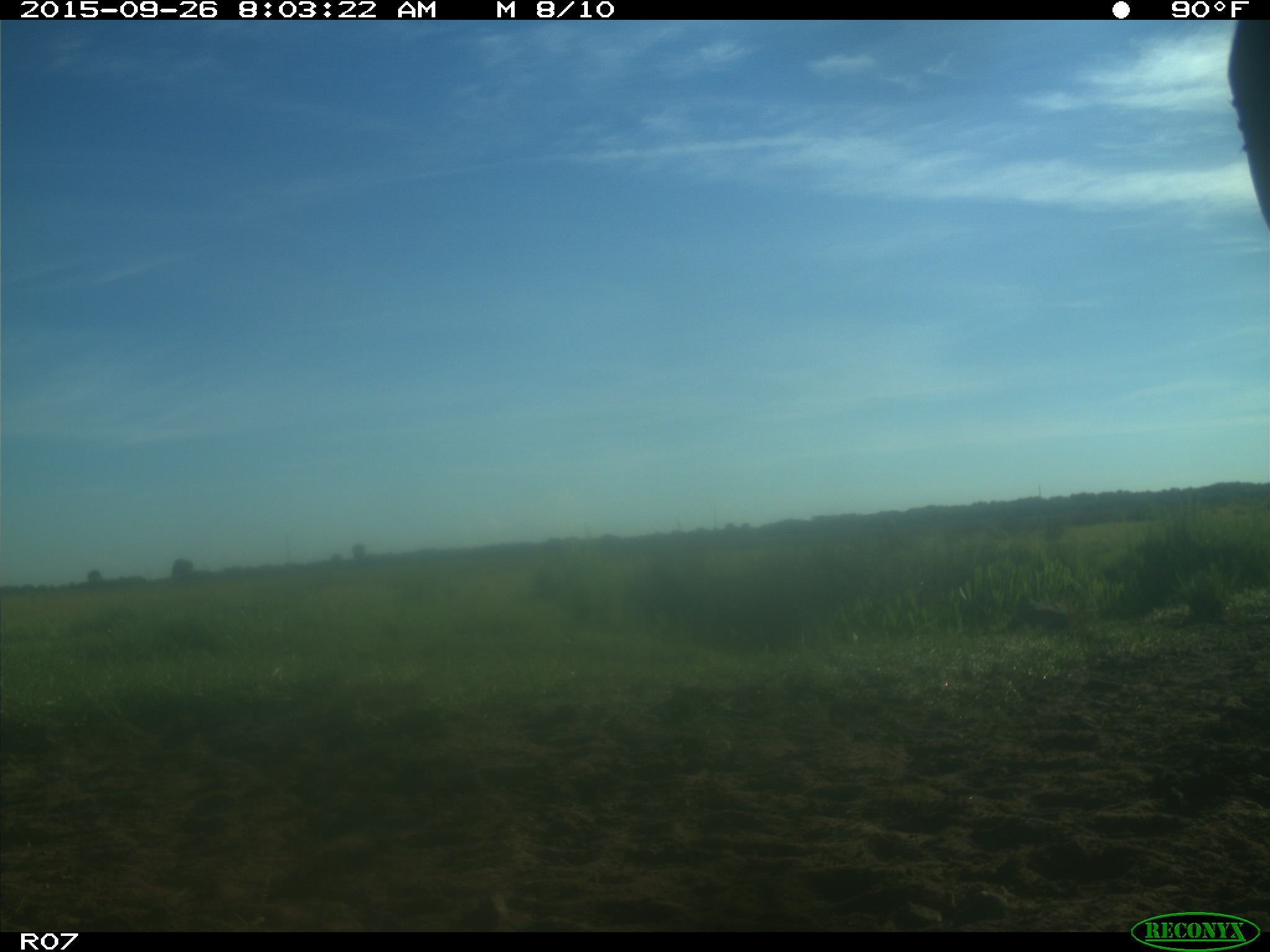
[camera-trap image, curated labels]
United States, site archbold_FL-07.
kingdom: Animalia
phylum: Chordata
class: Mammalia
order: Artiodactyla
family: Bovidae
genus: Bos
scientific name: Bos taurus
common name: domestic cow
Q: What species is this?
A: Bos taurus (domestic cow).